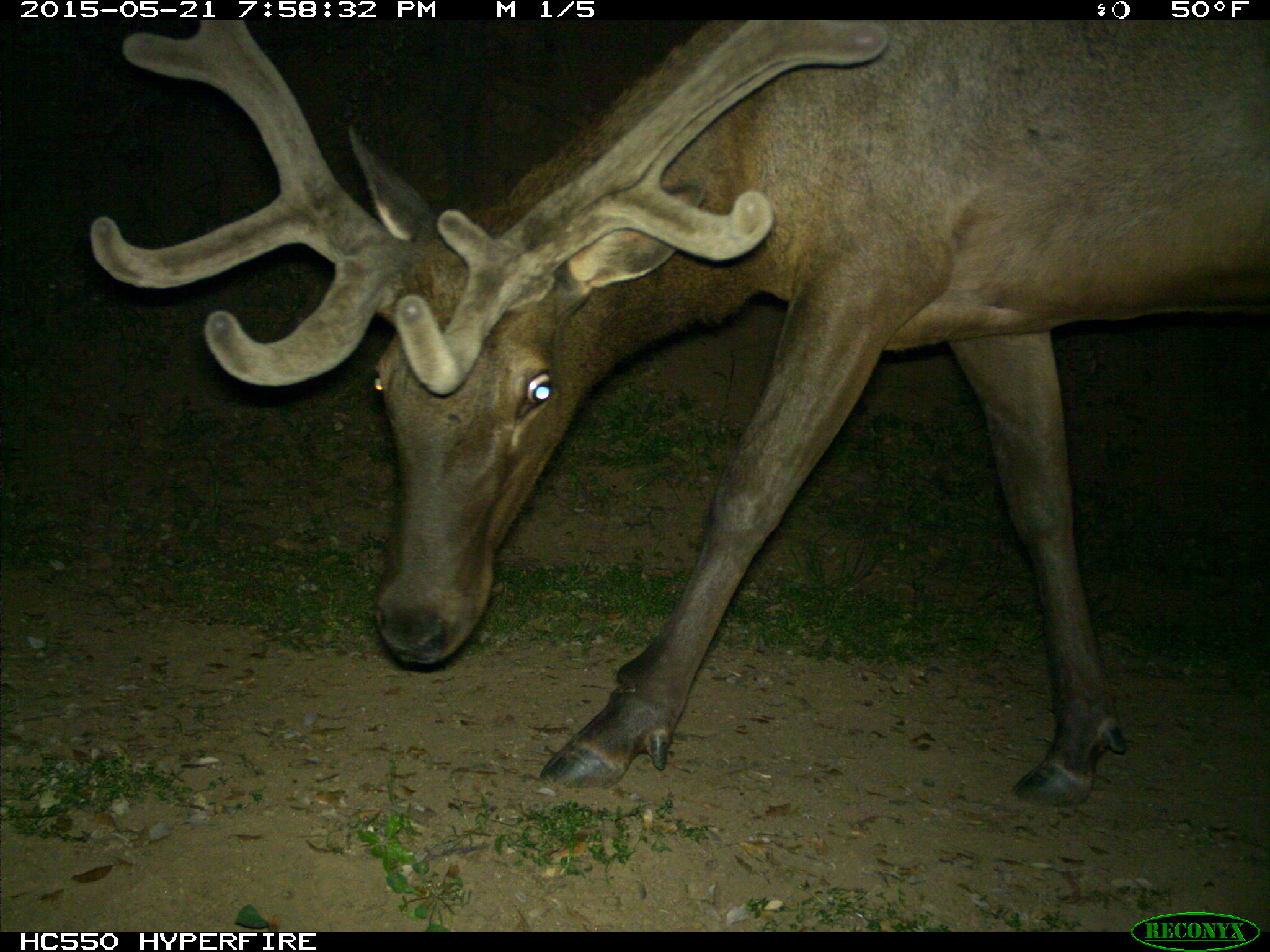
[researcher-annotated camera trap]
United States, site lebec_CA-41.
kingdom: Animalia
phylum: Chordata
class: Mammalia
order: Artiodactyla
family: Cervidae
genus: Cervus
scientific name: Cervus canadensis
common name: elk